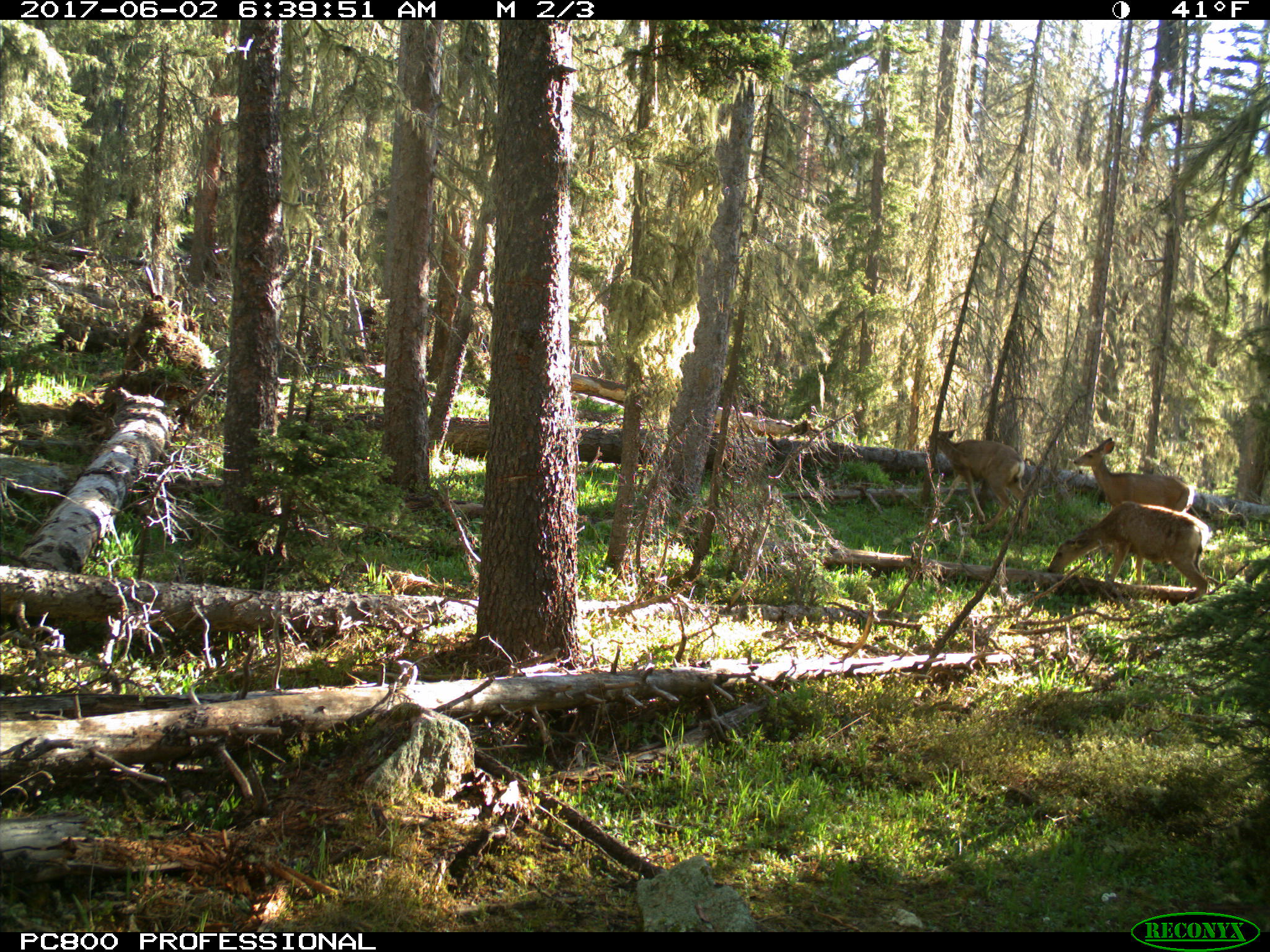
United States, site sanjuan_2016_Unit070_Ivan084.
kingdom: Animalia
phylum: Chordata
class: Mammalia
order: Artiodactyla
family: Cervidae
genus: Odocoileus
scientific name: Odocoileus hemionus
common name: mule deer